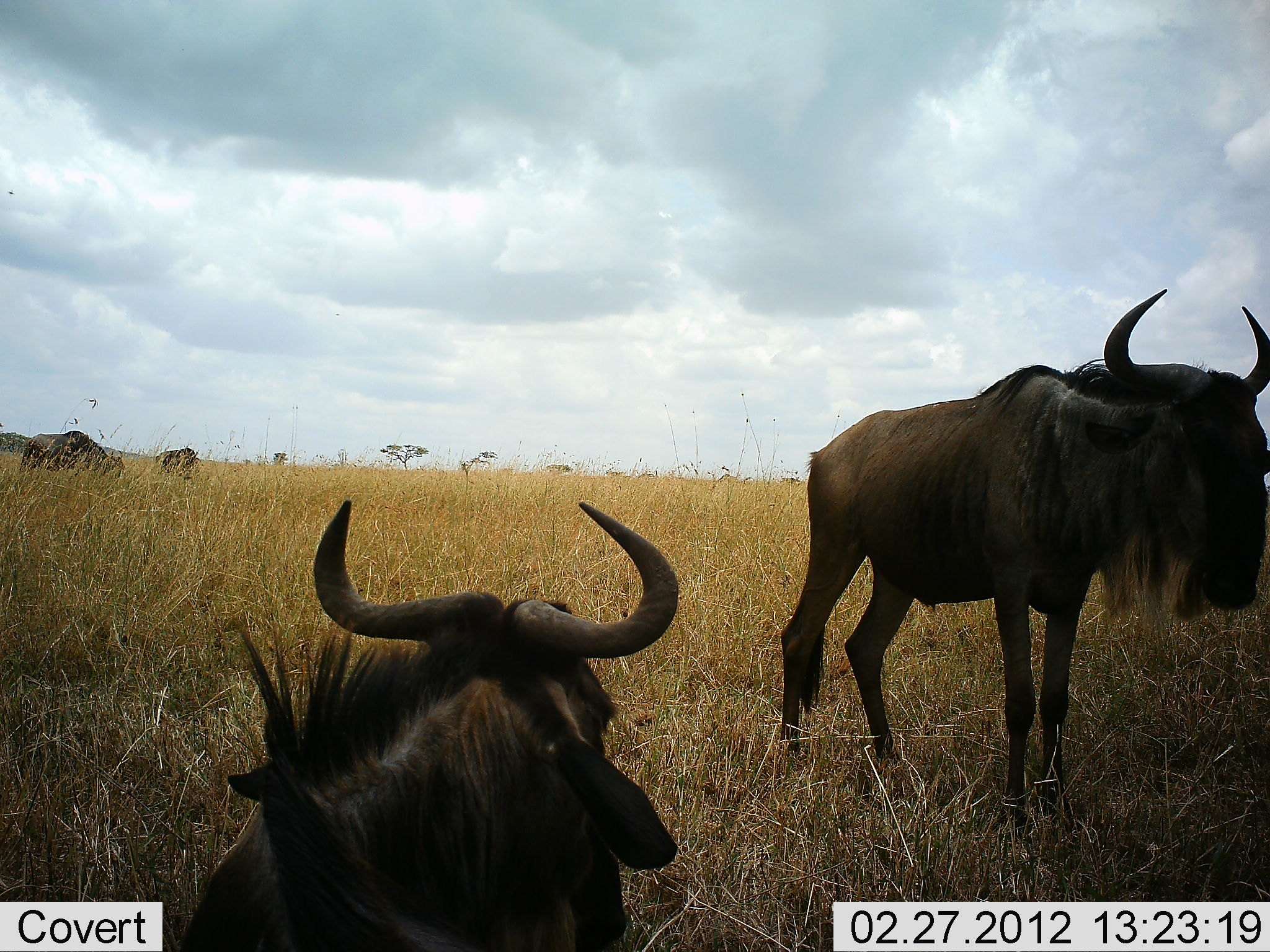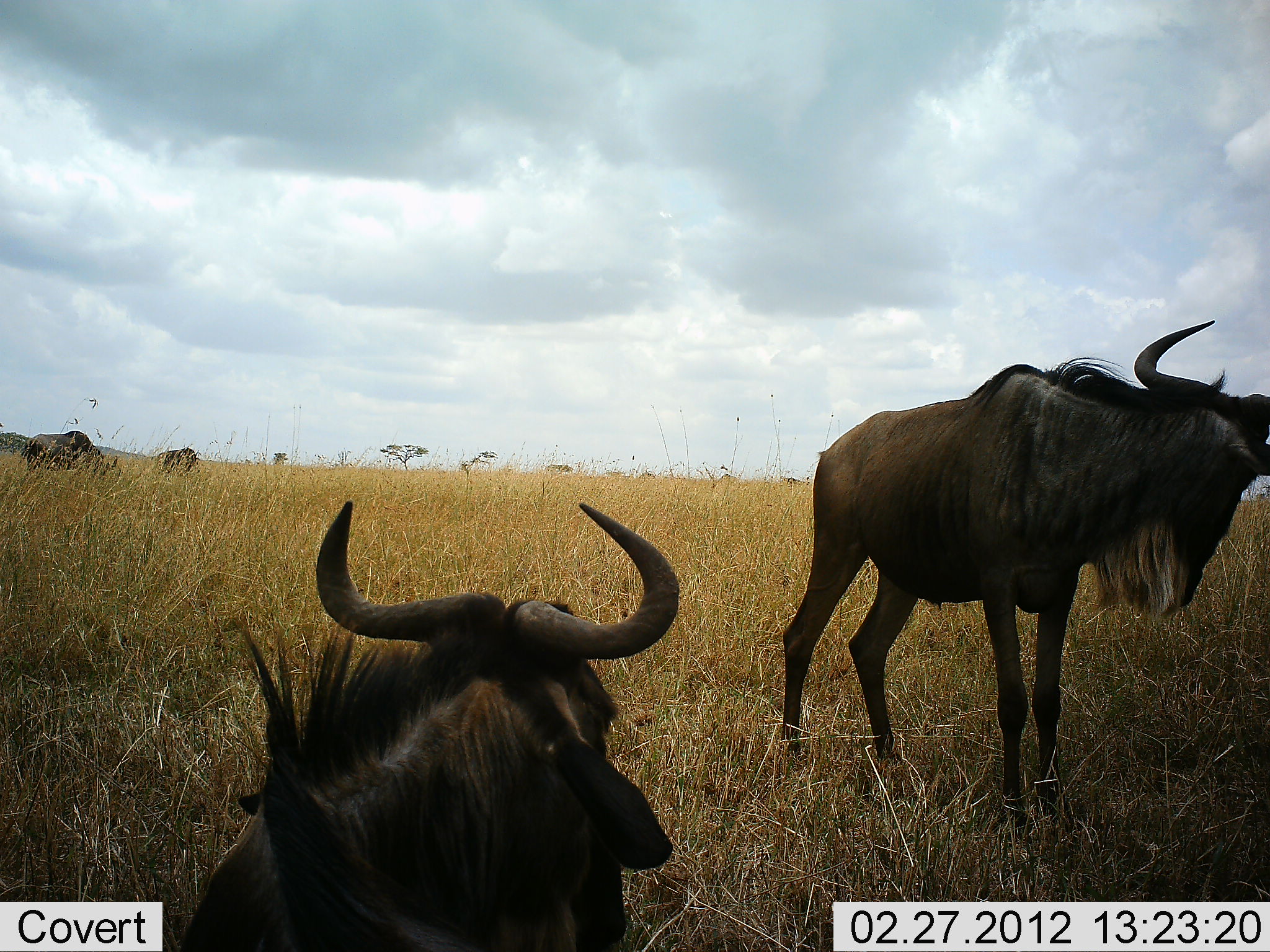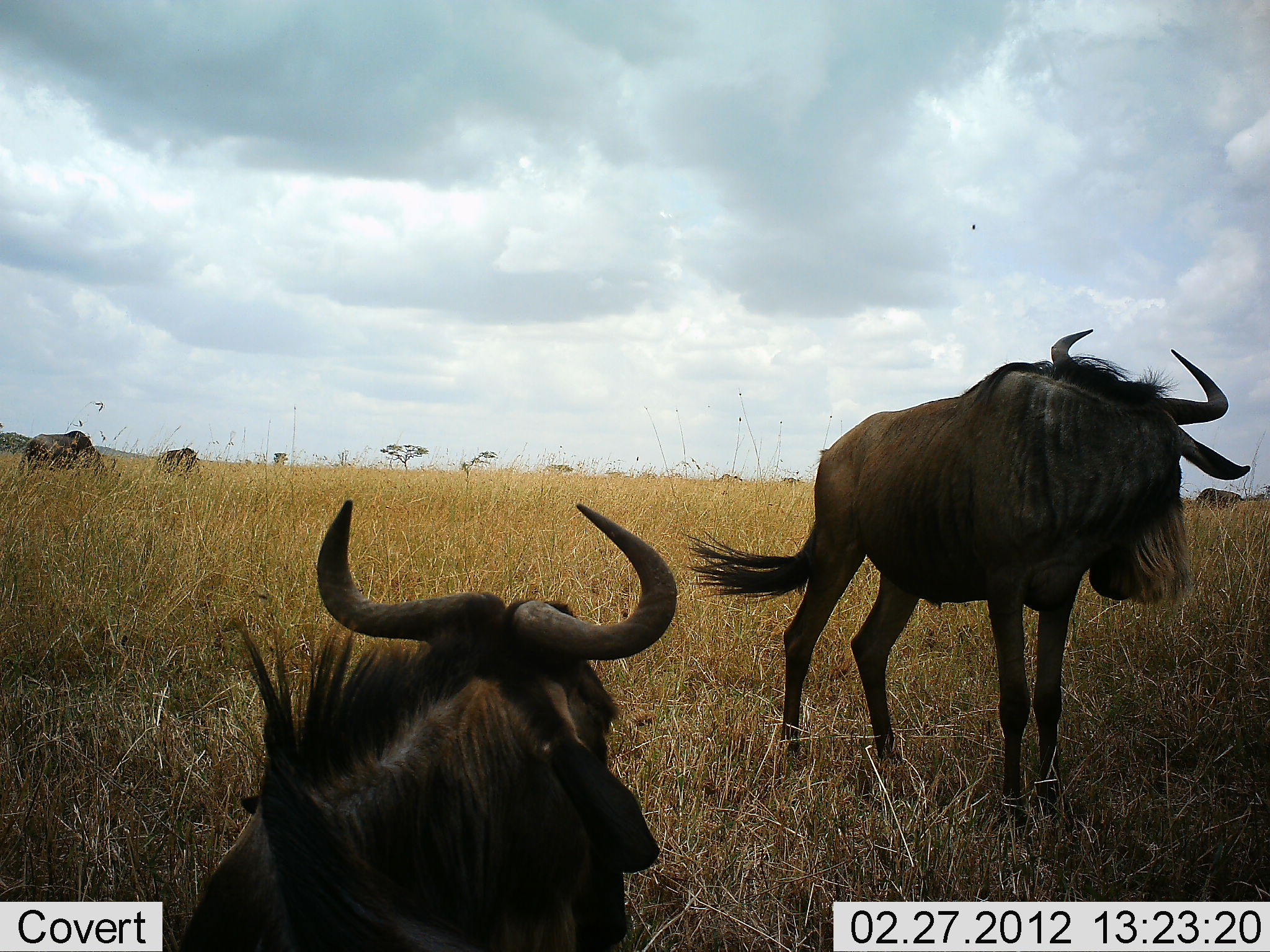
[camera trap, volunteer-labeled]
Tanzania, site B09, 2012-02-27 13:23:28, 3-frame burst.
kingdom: Animalia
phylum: Chordata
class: Mammalia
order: Artiodactyla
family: Bovidae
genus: Connochaetes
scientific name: Connochaetes taurinus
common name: blue wildebeest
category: wildebeest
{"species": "wildebeest (blue wildebeest) (Connochaetes taurinus)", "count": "4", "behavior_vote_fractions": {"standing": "82%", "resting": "71%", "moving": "6%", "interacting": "0%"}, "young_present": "0%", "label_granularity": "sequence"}